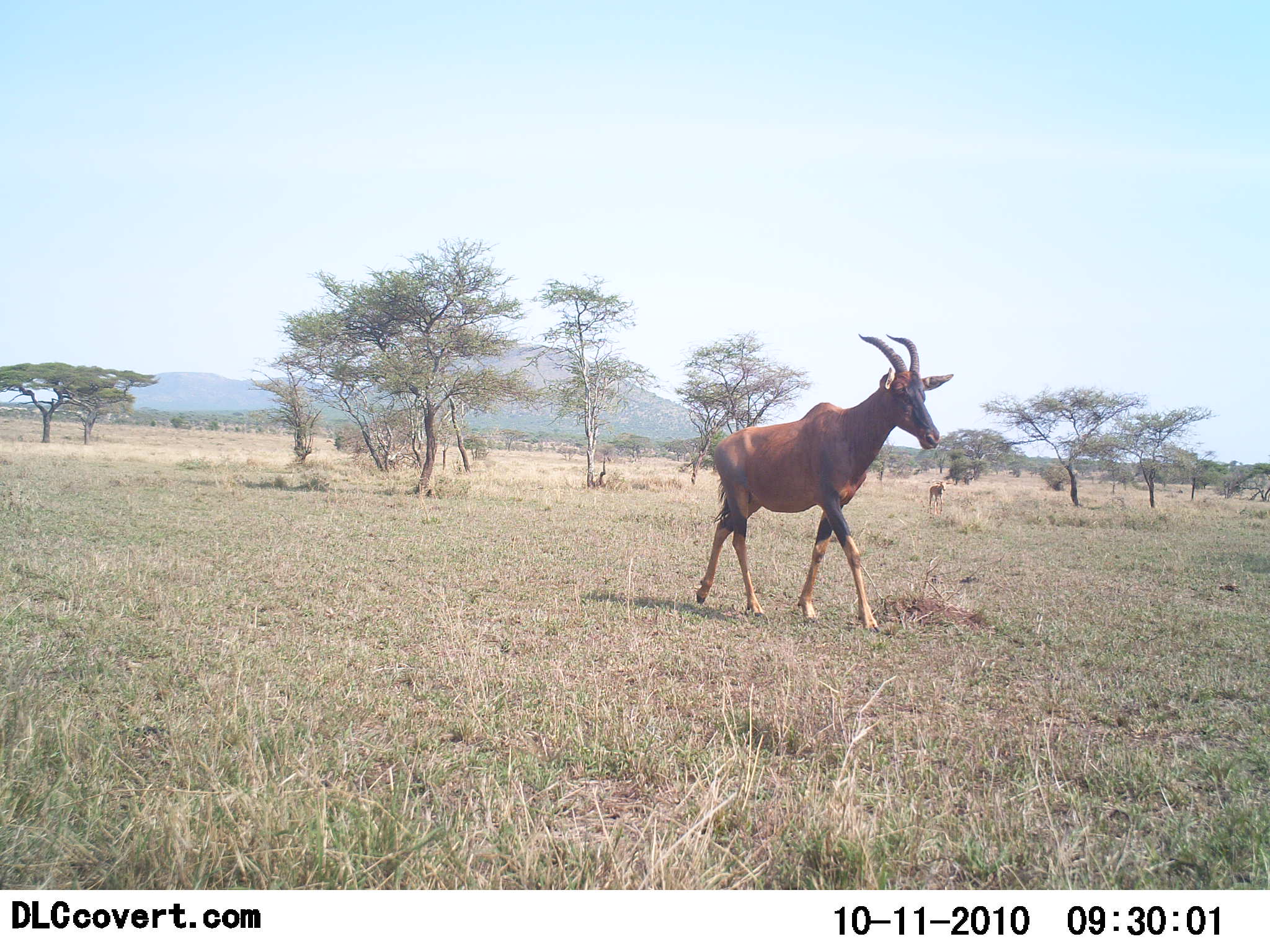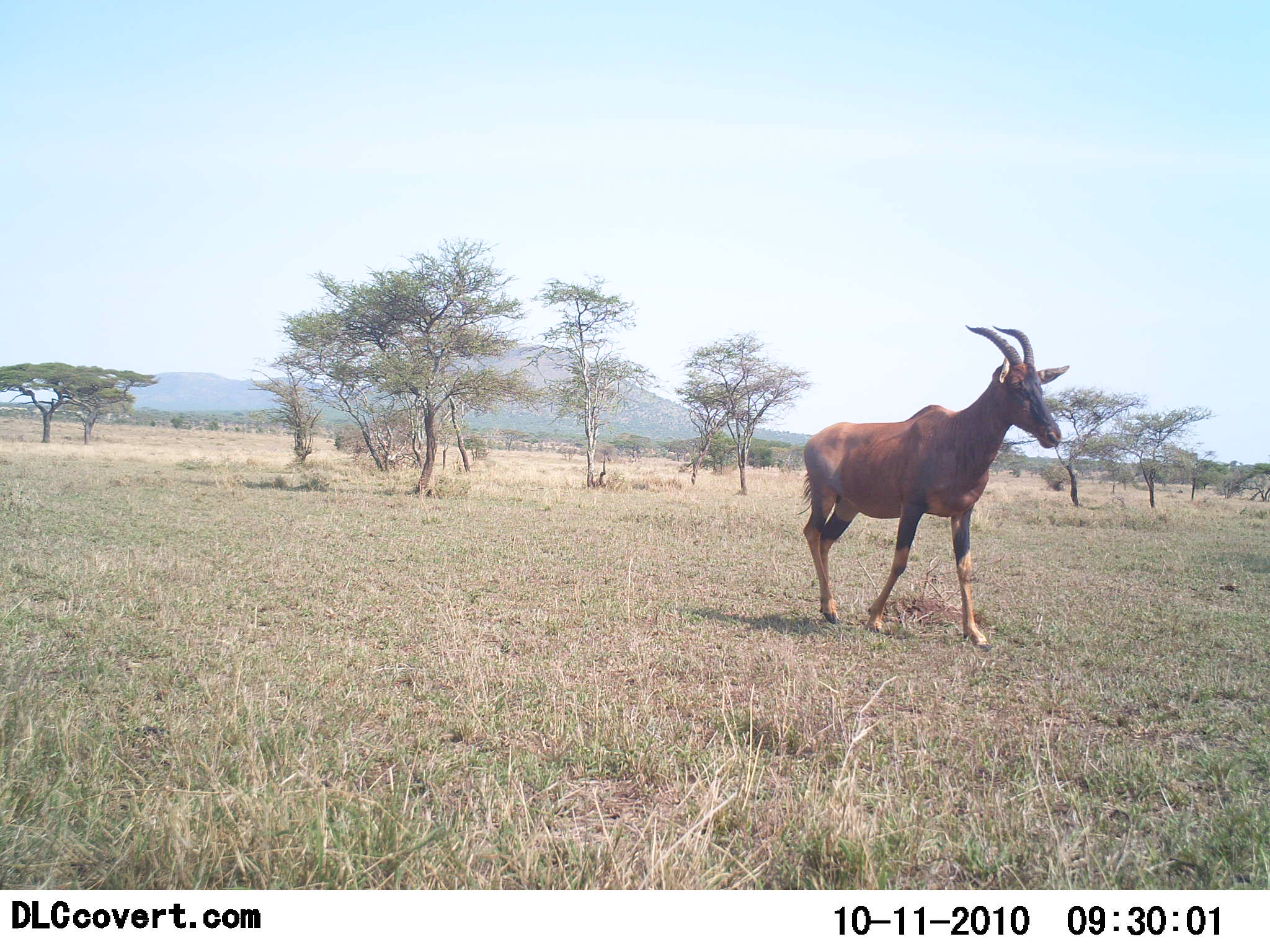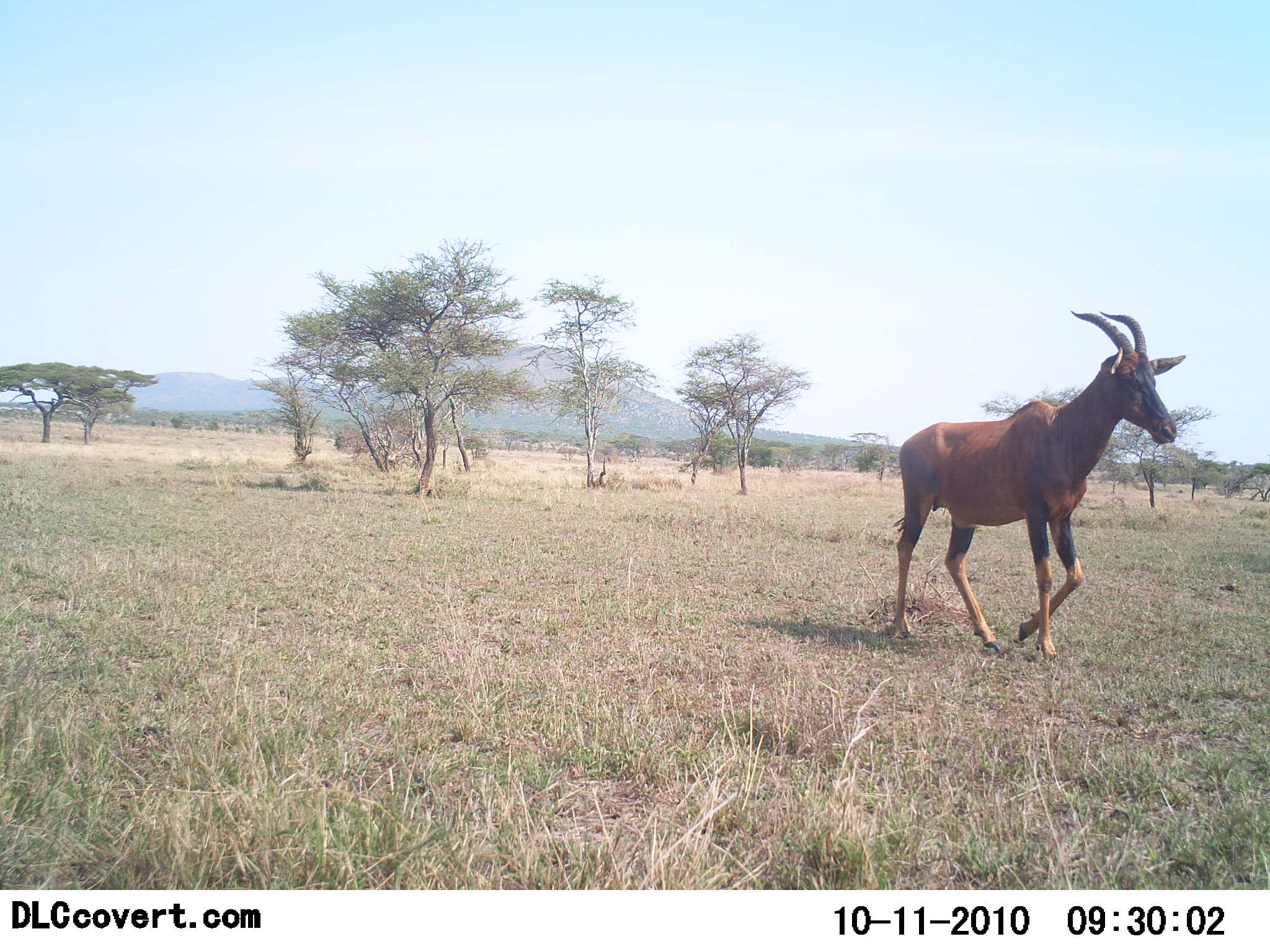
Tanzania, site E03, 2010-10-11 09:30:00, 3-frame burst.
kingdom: Animalia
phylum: Chordata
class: Mammalia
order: Artiodactyla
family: Bovidae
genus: Damaliscus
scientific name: Damaliscus lunatus jimela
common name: topi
Topi (Damaliscus lunatus jimela), count 1. Behavior (volunteer vote fractions): standing 15%, resting 0%, moving 92%, interacting 0%. Young present (vote fraction): 0%. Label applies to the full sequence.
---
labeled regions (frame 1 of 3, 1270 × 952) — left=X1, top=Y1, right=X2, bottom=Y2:
animal: left=694, top=333, right=954, bottom=633; left=929, top=479, right=946, bottom=515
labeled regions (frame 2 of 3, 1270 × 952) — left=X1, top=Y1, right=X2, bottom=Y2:
animal: left=797, top=324, right=1070, bottom=653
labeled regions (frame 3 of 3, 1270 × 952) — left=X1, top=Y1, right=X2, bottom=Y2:
animal: left=892, top=310, right=1186, bottom=663